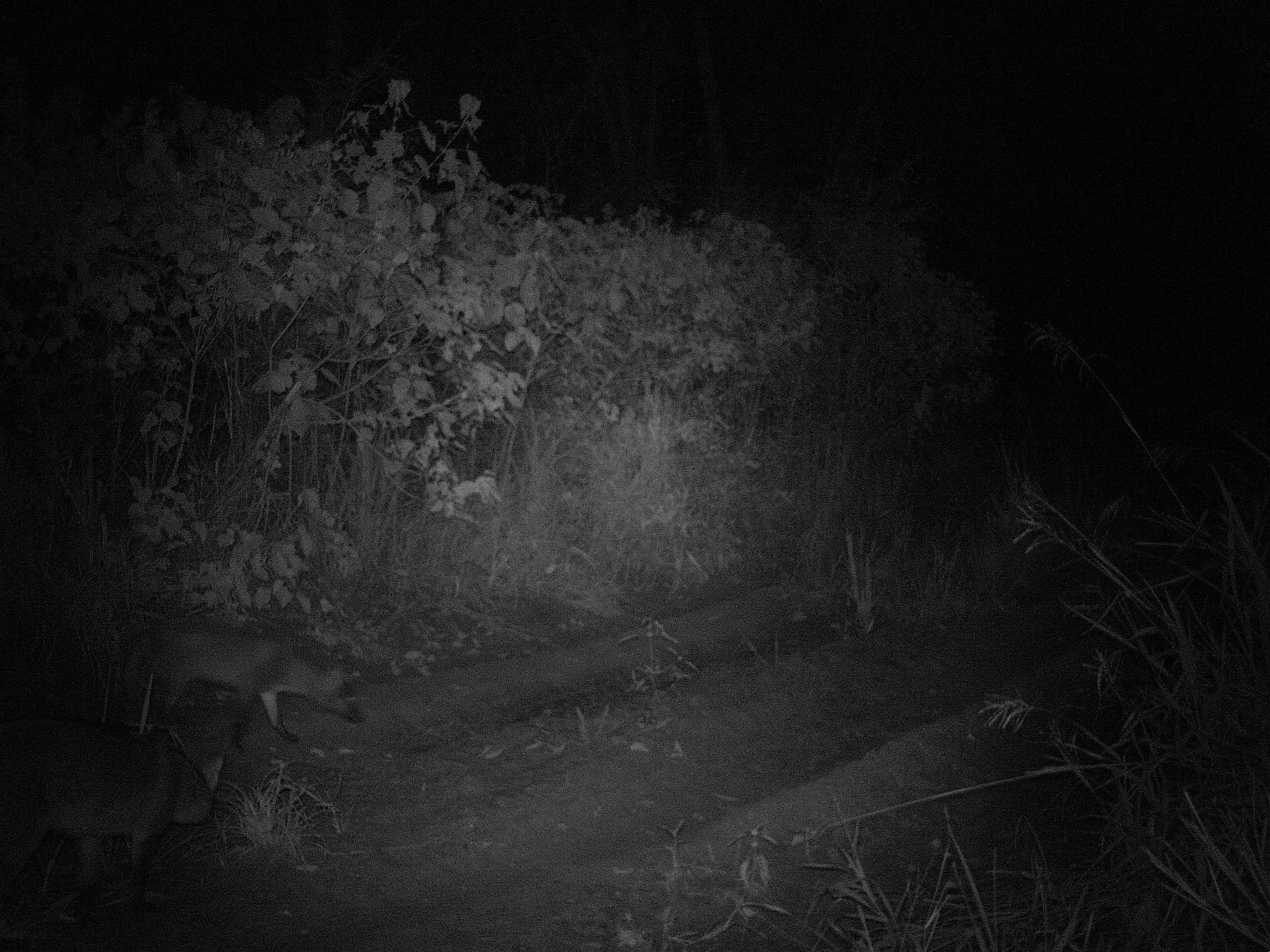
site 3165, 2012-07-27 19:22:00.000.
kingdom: Animalia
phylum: Chordata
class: Mammalia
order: Carnivora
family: Canidae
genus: Cerdocyon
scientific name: Cerdocyon thous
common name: crab-eating fox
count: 2